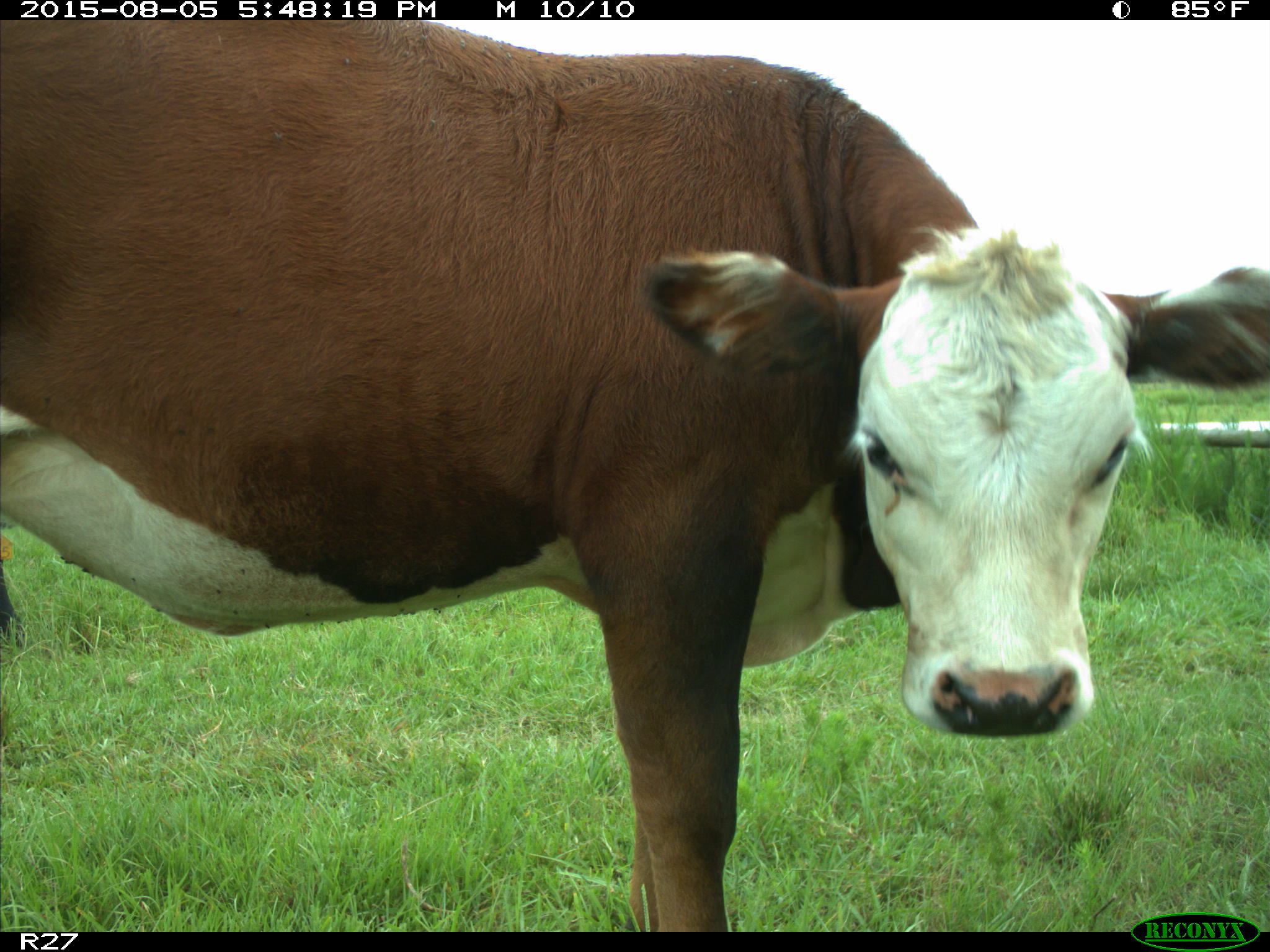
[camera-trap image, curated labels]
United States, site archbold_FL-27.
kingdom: Animalia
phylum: Chordata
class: Mammalia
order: Artiodactyla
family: Bovidae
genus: Bos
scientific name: Bos taurus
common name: domestic cow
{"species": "Bos taurus (domestic cow)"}